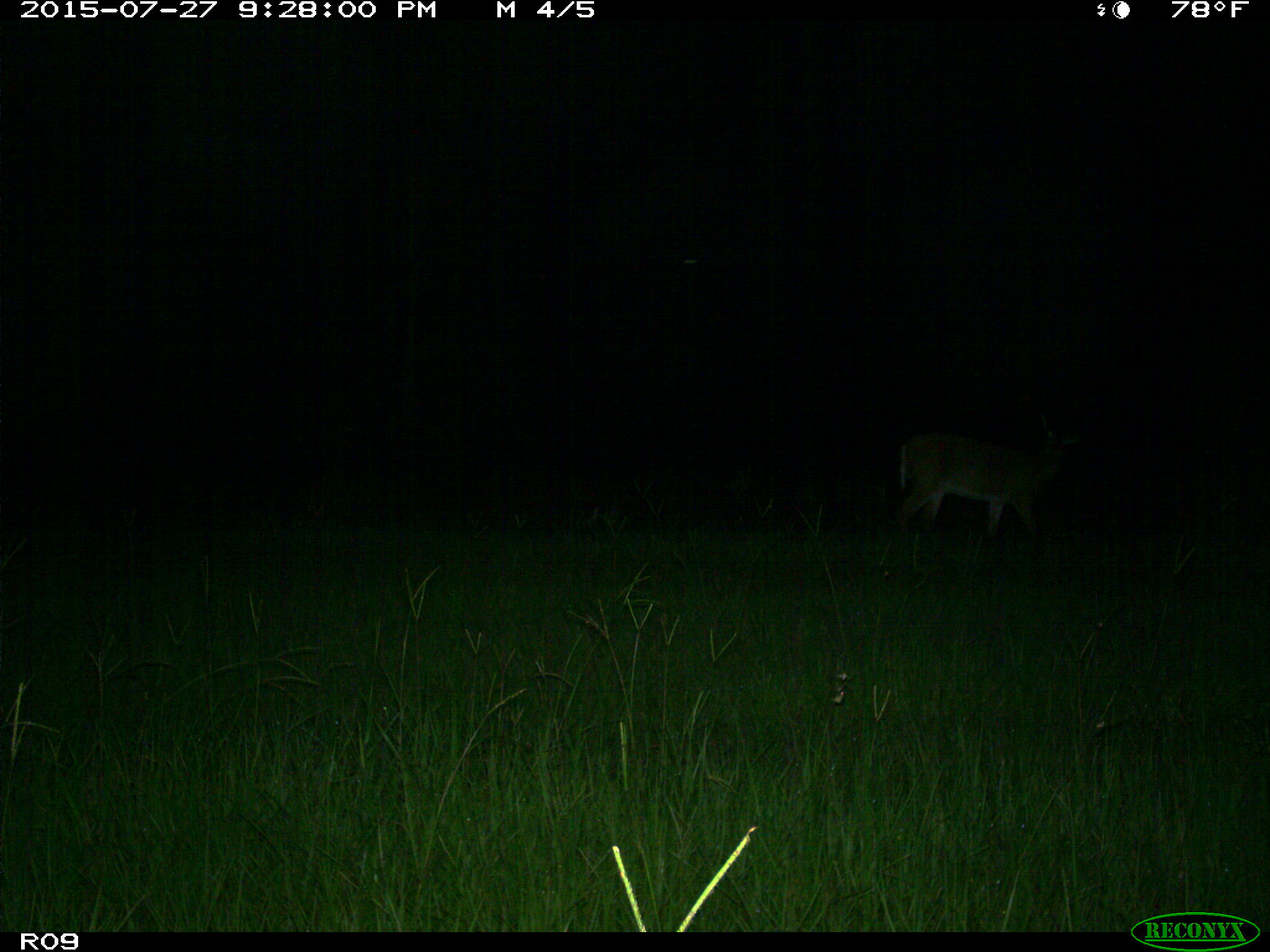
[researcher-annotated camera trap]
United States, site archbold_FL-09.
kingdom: Animalia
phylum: Chordata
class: Mammalia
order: Artiodactyla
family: Cervidae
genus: Odocoileus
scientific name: Odocoileus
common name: deer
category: unidentified deer